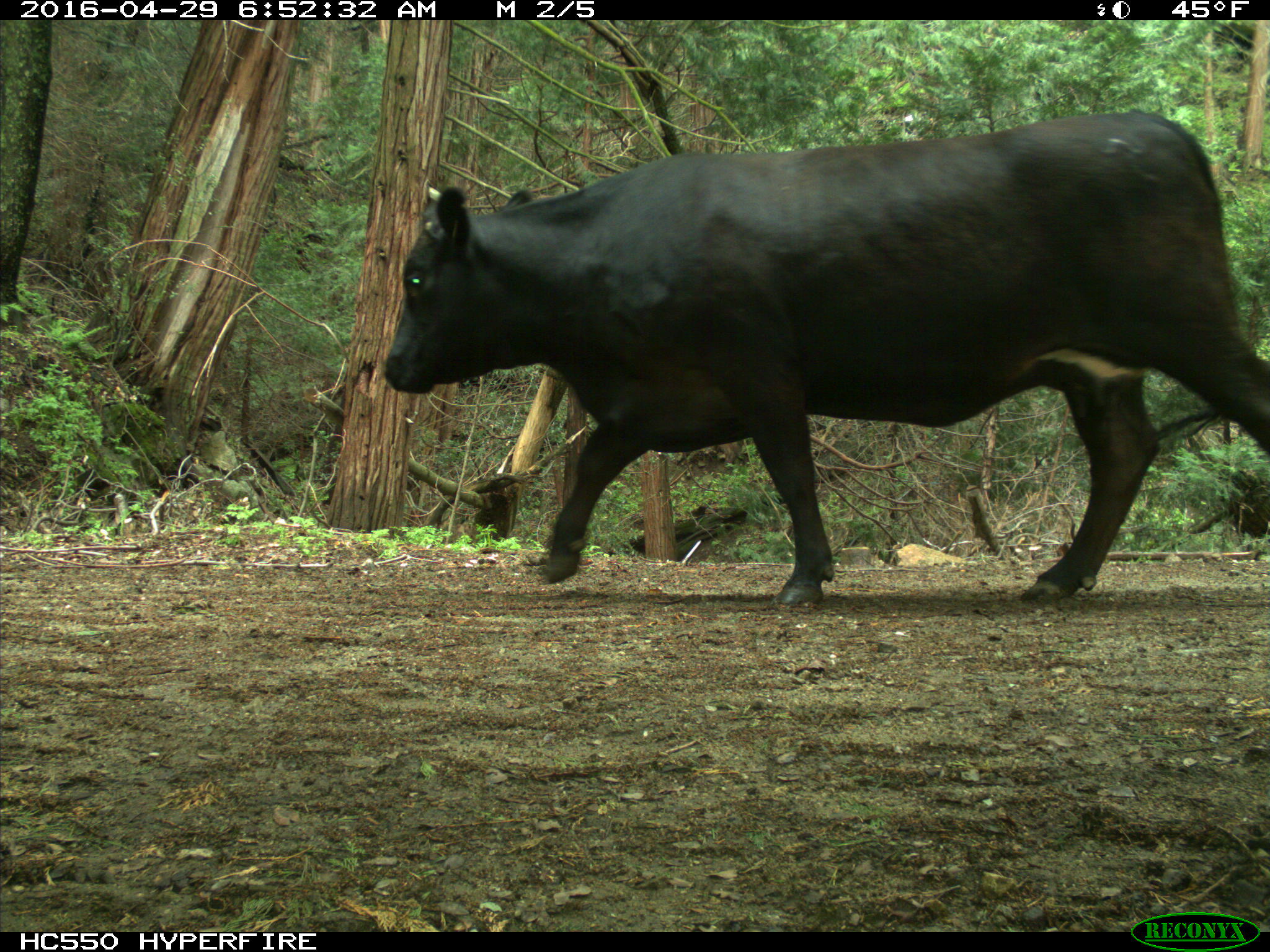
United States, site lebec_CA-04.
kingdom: Animalia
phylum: Chordata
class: Mammalia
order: Artiodactyla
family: Bovidae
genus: Bos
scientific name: Bos taurus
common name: domestic cow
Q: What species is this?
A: Bos taurus (domestic cow).